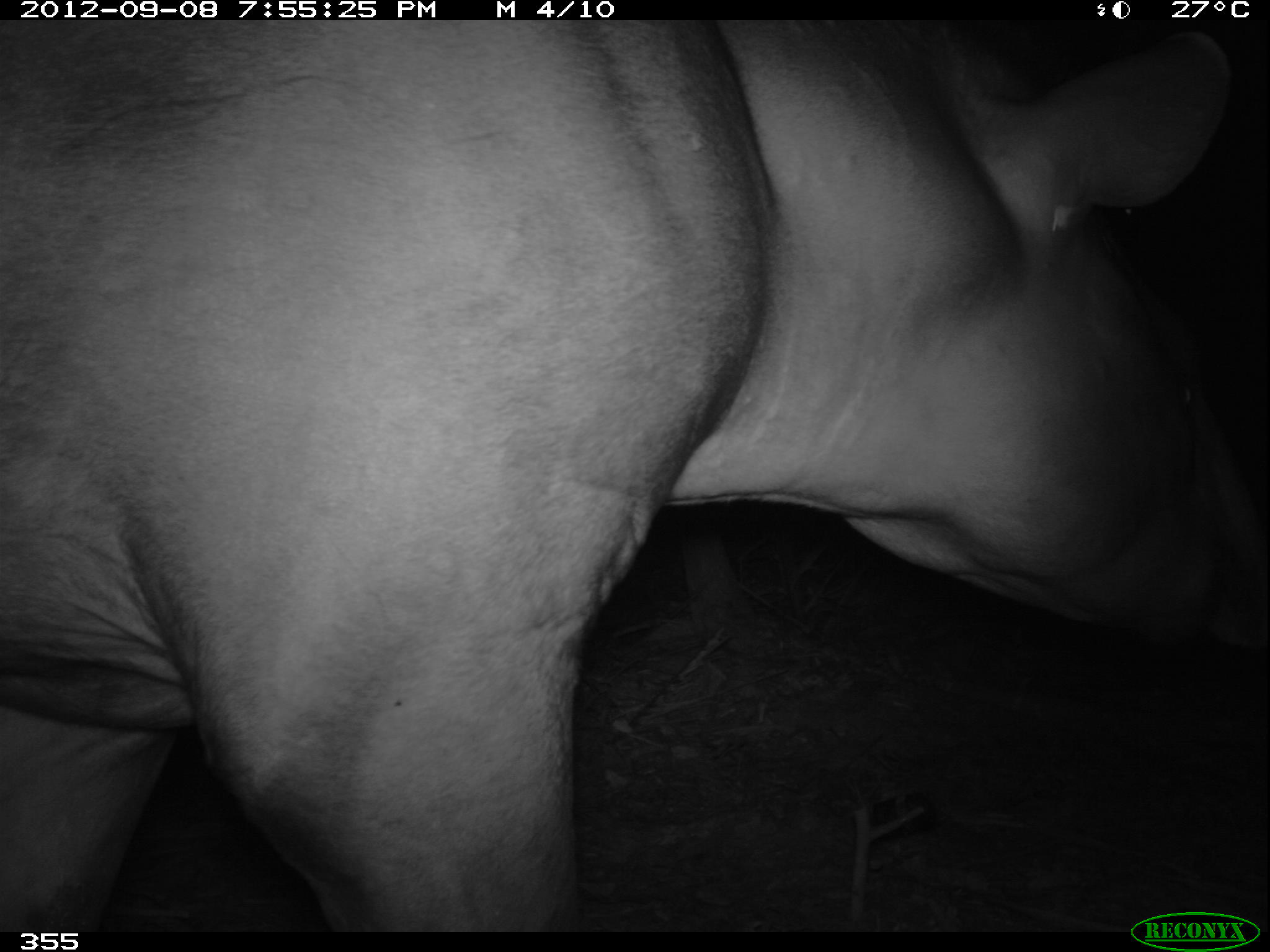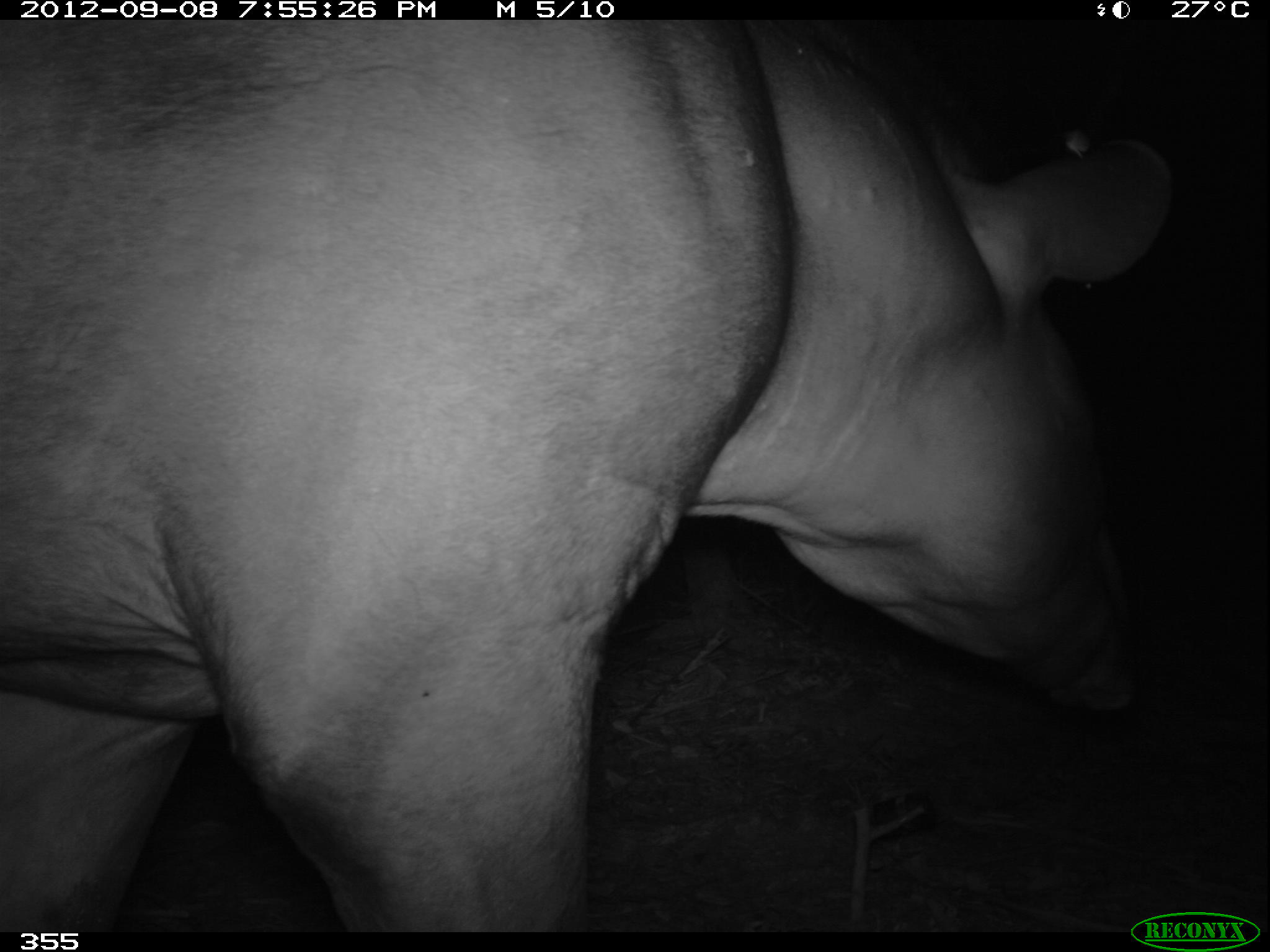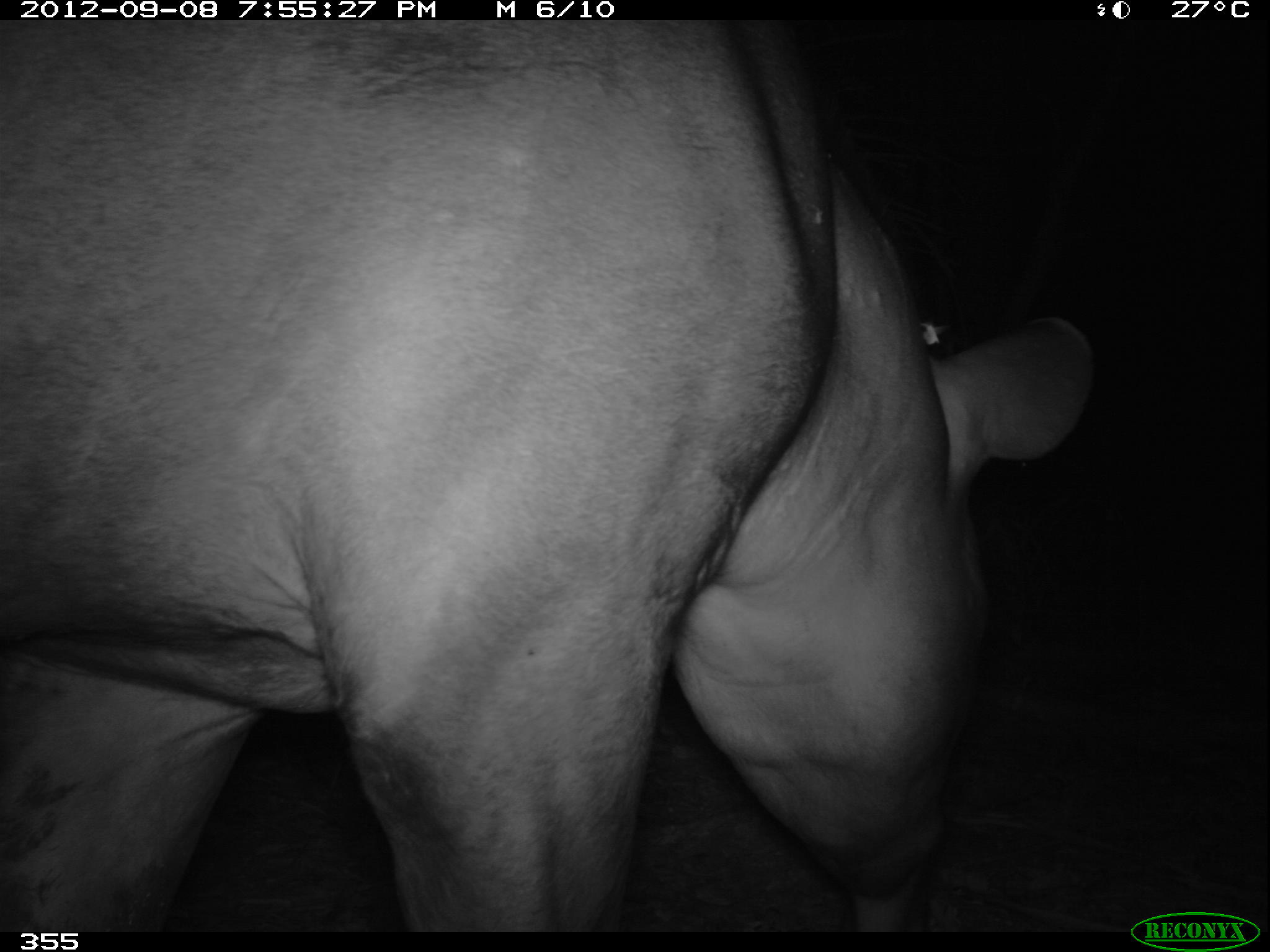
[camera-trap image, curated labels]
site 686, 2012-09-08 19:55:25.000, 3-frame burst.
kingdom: Animalia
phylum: Chordata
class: Mammalia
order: Perissodactyla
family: Tapiridae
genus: Tapirus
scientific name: Tapirus terrestris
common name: south american tapir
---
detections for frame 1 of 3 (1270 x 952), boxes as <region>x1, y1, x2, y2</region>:
tapirus terrestris: <region>0, 19, 1269, 932</region>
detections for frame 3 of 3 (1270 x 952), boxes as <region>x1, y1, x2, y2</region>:
tapirus terrestris: <region>0, 16, 1091, 941</region>